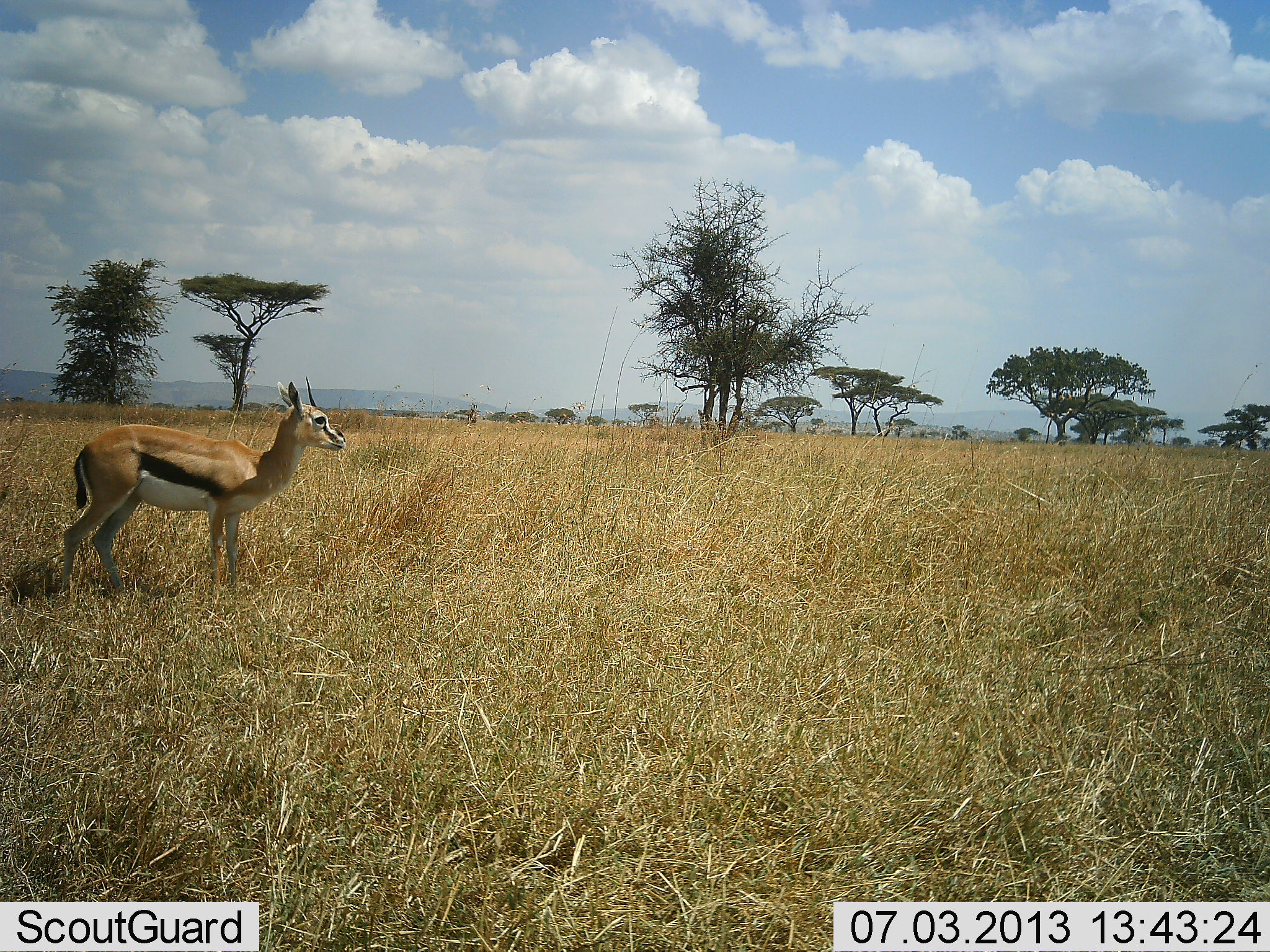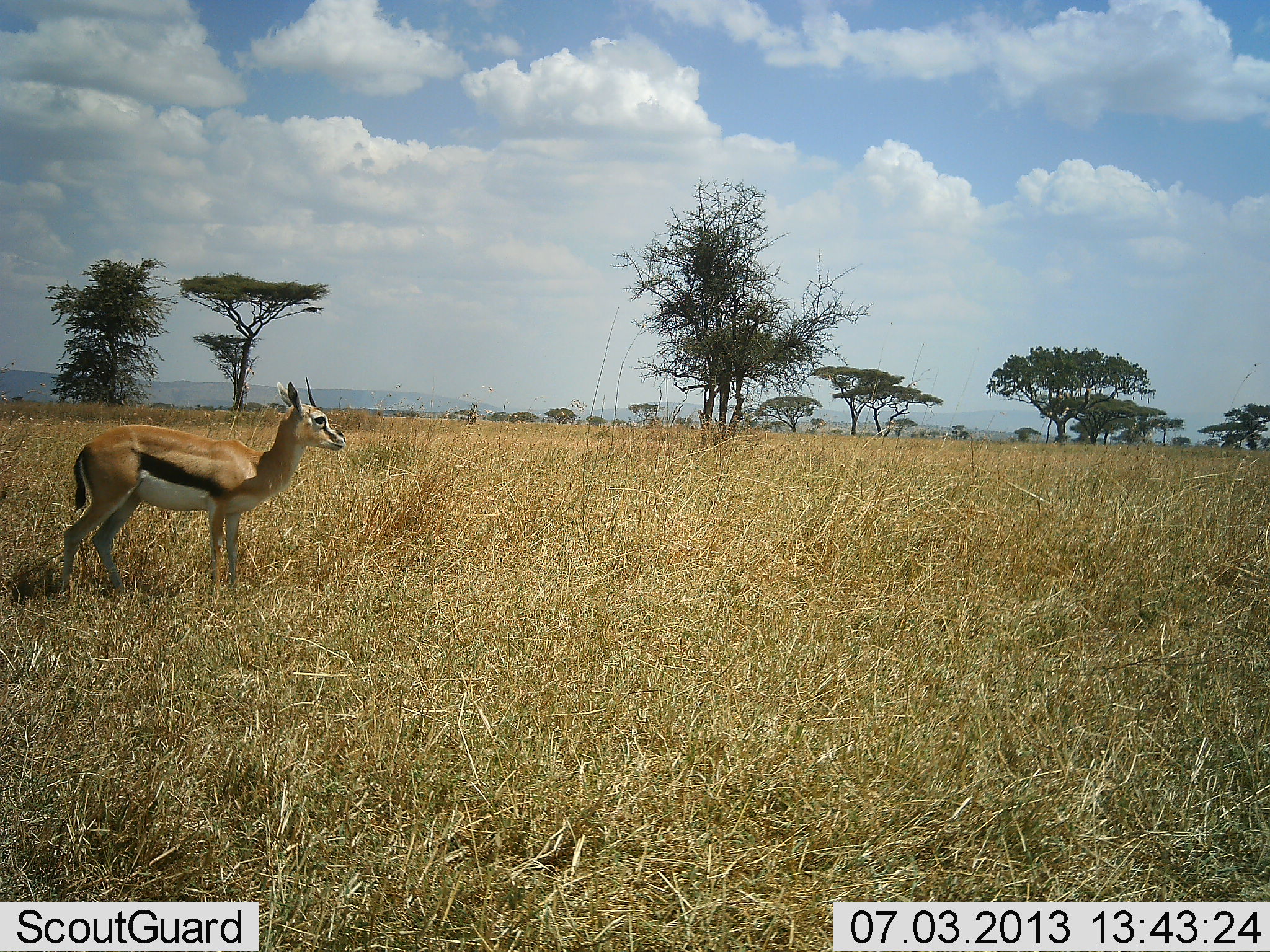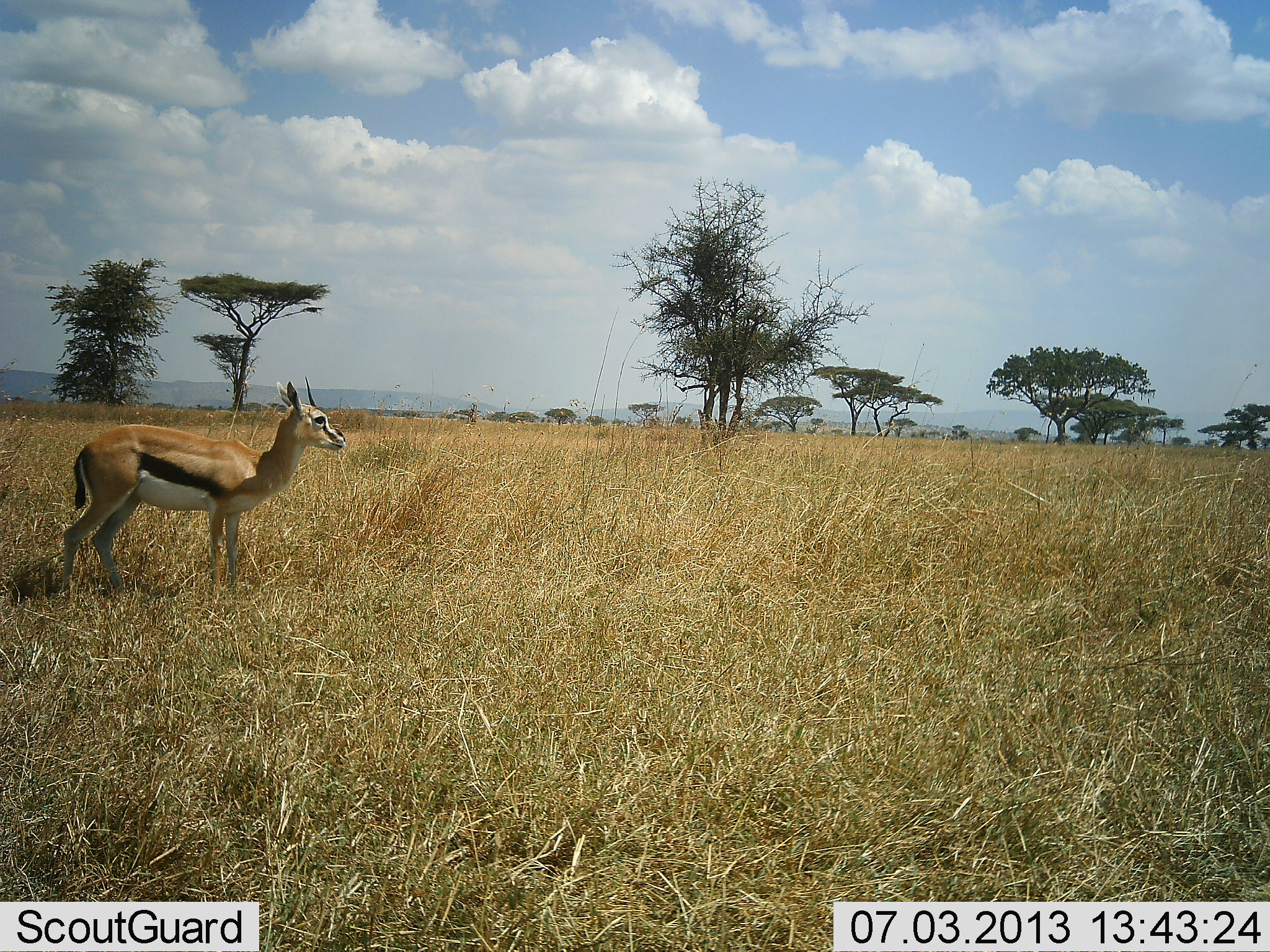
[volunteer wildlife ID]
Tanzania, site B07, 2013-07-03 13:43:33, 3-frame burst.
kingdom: Animalia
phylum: Chordata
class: Mammalia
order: Artiodactyla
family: Bovidae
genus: Eudorcas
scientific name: Eudorcas thomsonii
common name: thomson's gazelle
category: gazellethomsons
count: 1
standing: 100%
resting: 0%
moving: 0%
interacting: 0%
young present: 3%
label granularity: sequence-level